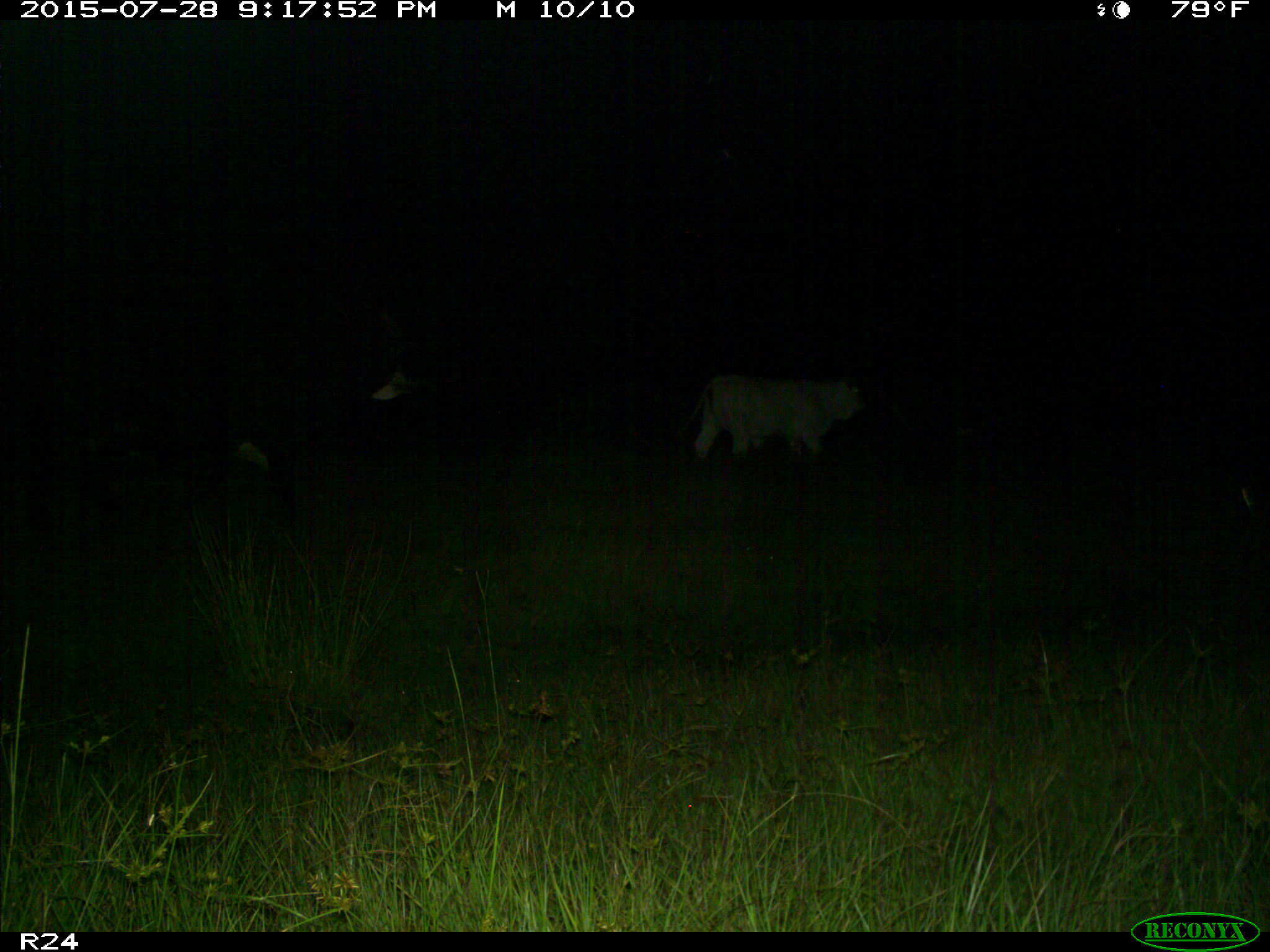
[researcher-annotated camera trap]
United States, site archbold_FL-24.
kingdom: Animalia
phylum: Chordata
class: Mammalia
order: Artiodactyla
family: Bovidae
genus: Bos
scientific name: Bos taurus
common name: domestic cow